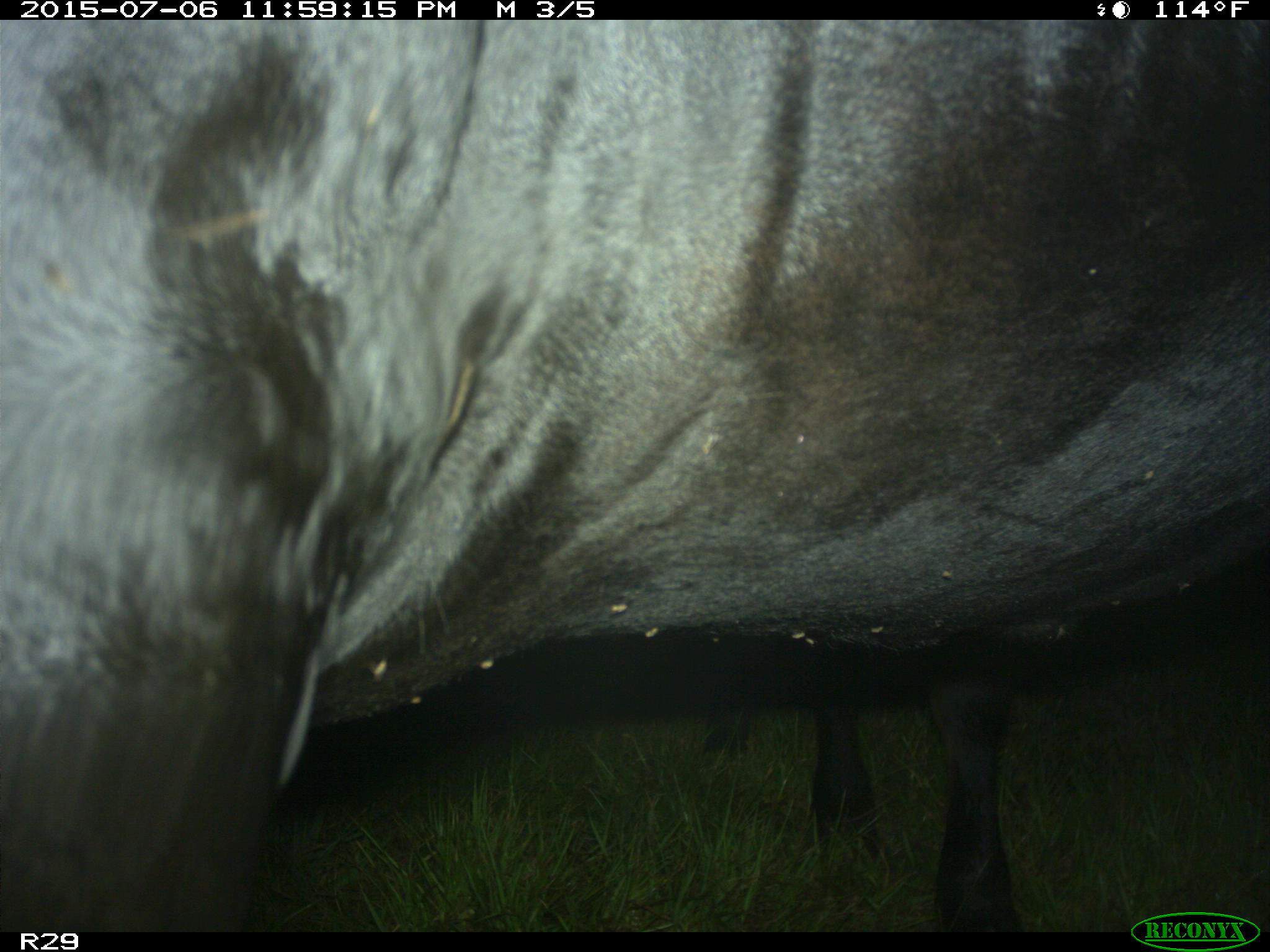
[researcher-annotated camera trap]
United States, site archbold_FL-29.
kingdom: Animalia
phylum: Chordata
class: Mammalia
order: Artiodactyla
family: Bovidae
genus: Bos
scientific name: Bos taurus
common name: domestic cow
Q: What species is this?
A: Bos taurus (domestic cow).